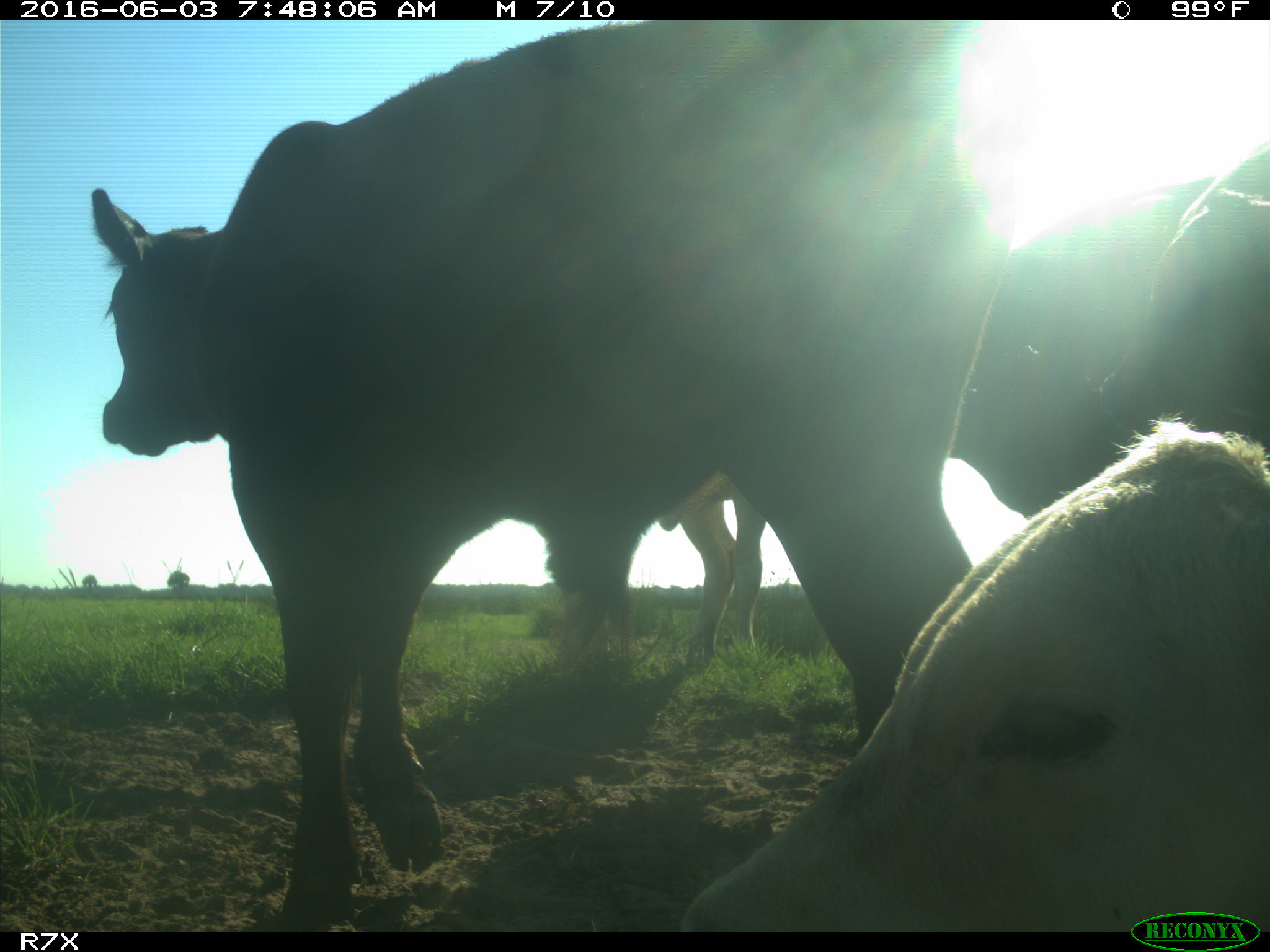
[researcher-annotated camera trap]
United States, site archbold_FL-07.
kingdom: Animalia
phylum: Chordata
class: Mammalia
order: Artiodactyla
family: Bovidae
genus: Bos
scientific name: Bos taurus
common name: domestic cow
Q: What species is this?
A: Bos taurus (domestic cow).